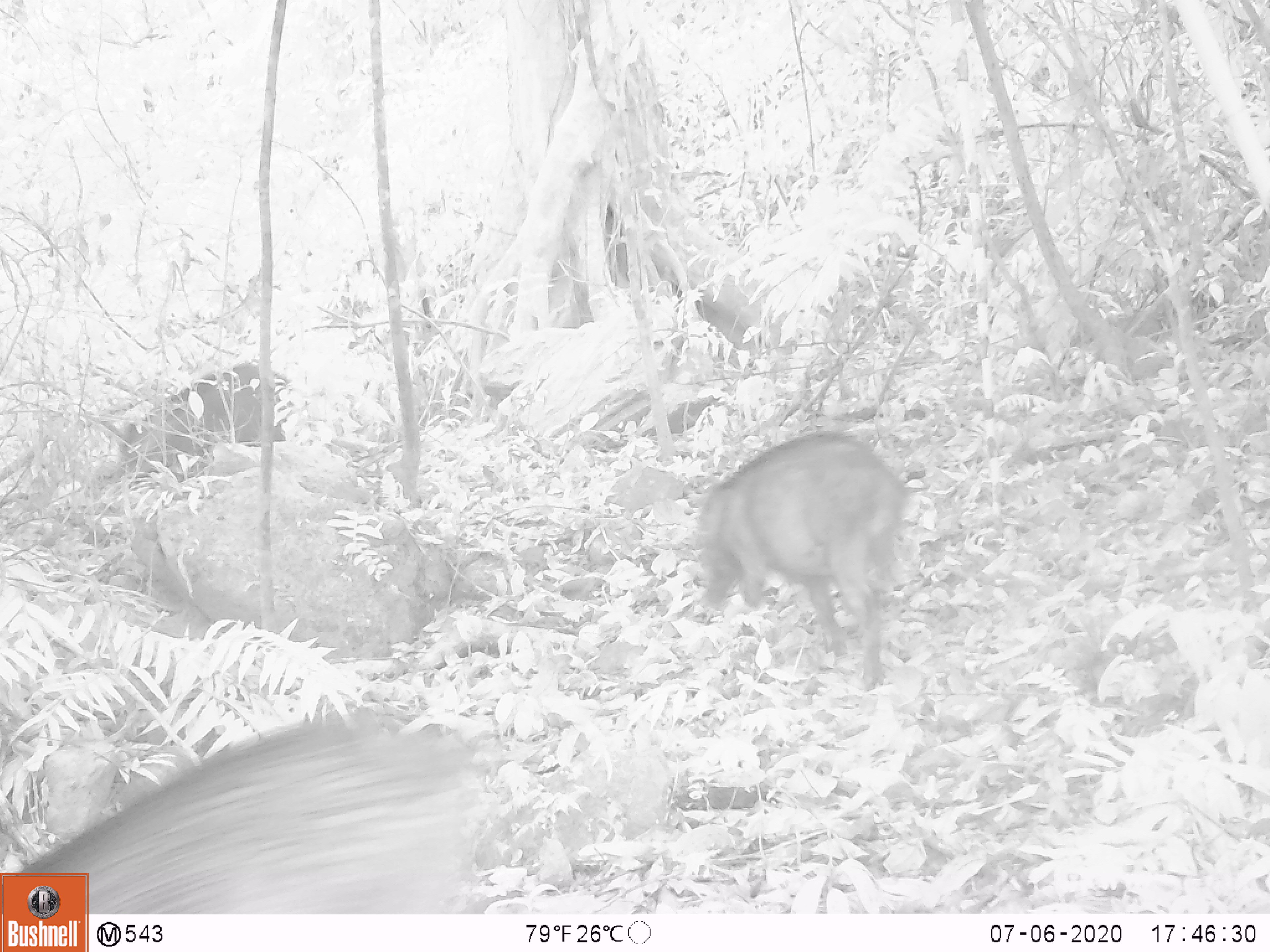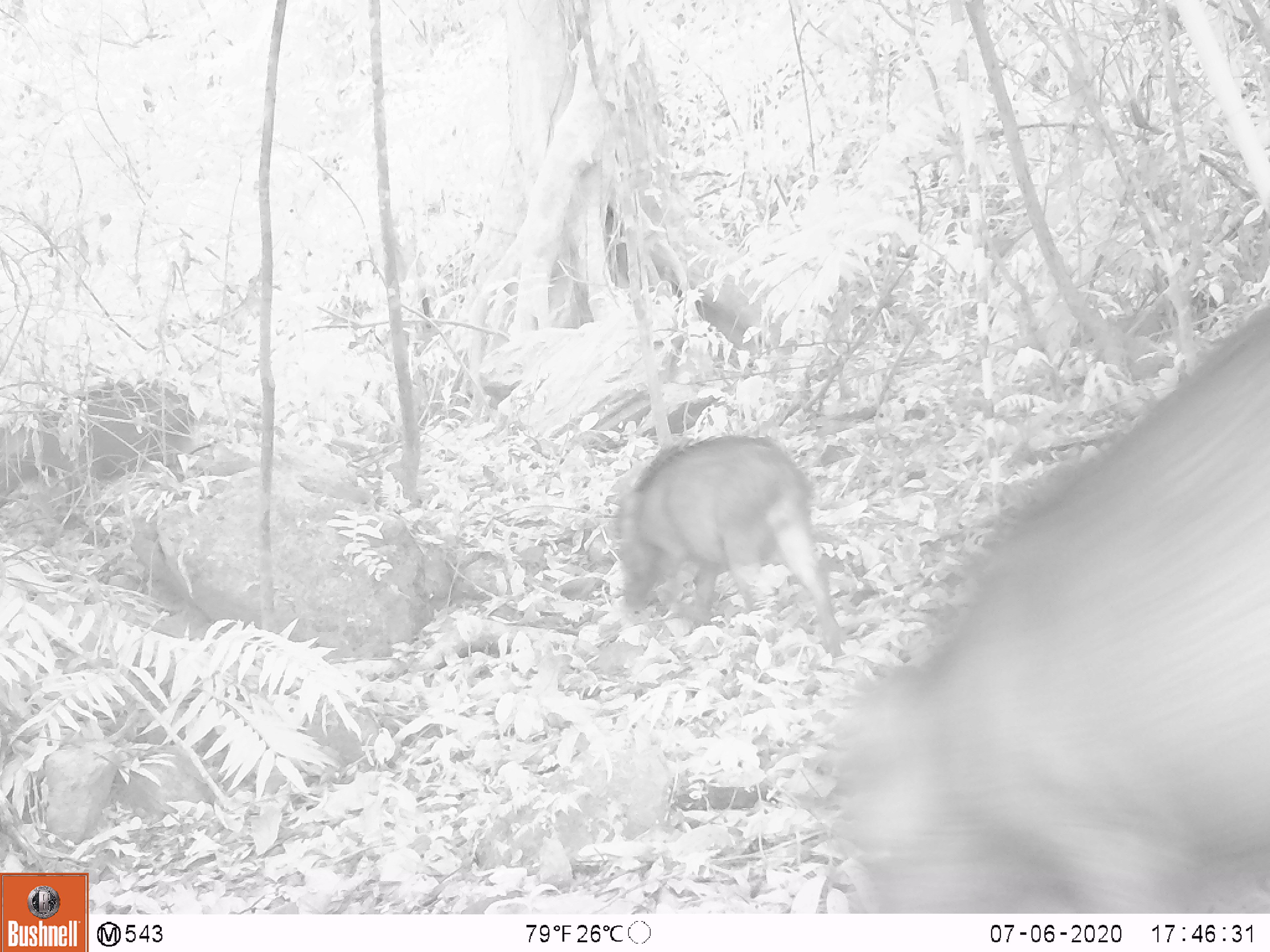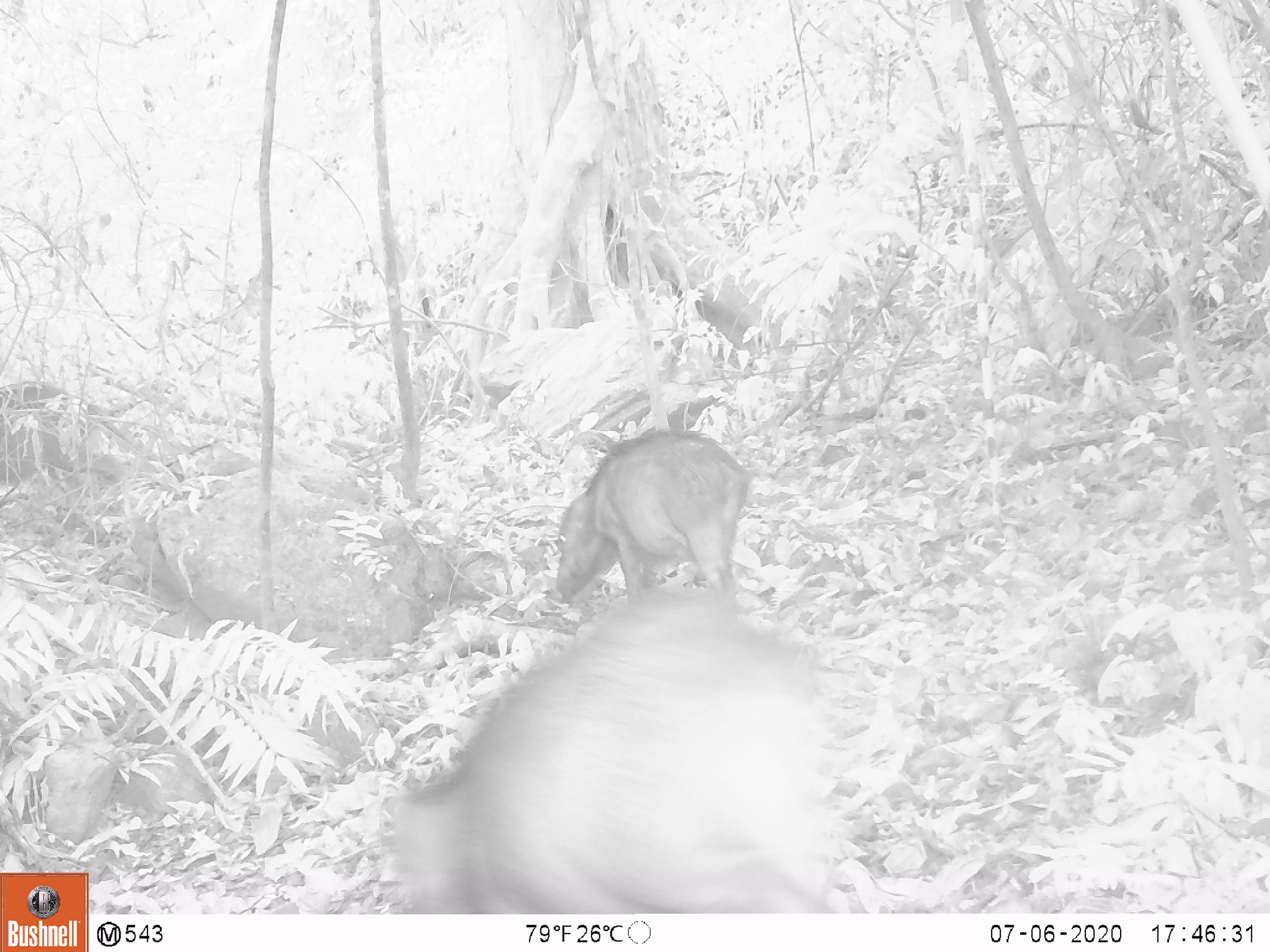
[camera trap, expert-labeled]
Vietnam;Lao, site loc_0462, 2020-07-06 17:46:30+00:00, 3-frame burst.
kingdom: Animalia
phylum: Chordata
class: Mammalia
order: Artiodactyla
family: Suidae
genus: Sus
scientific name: Sus scrofa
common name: eurasian wild pig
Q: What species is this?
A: Eurasian wild pig (Sus scrofa).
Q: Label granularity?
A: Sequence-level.